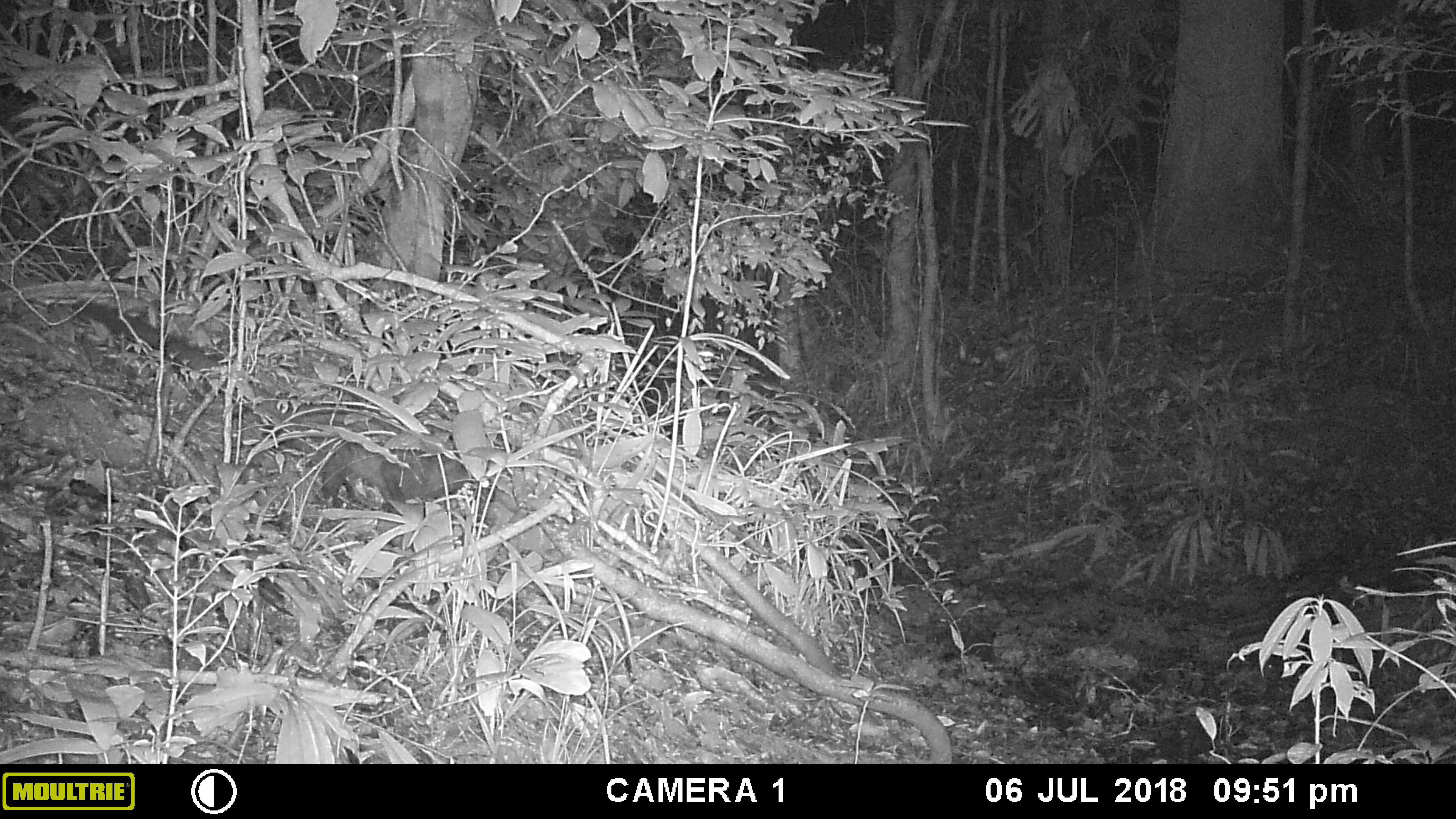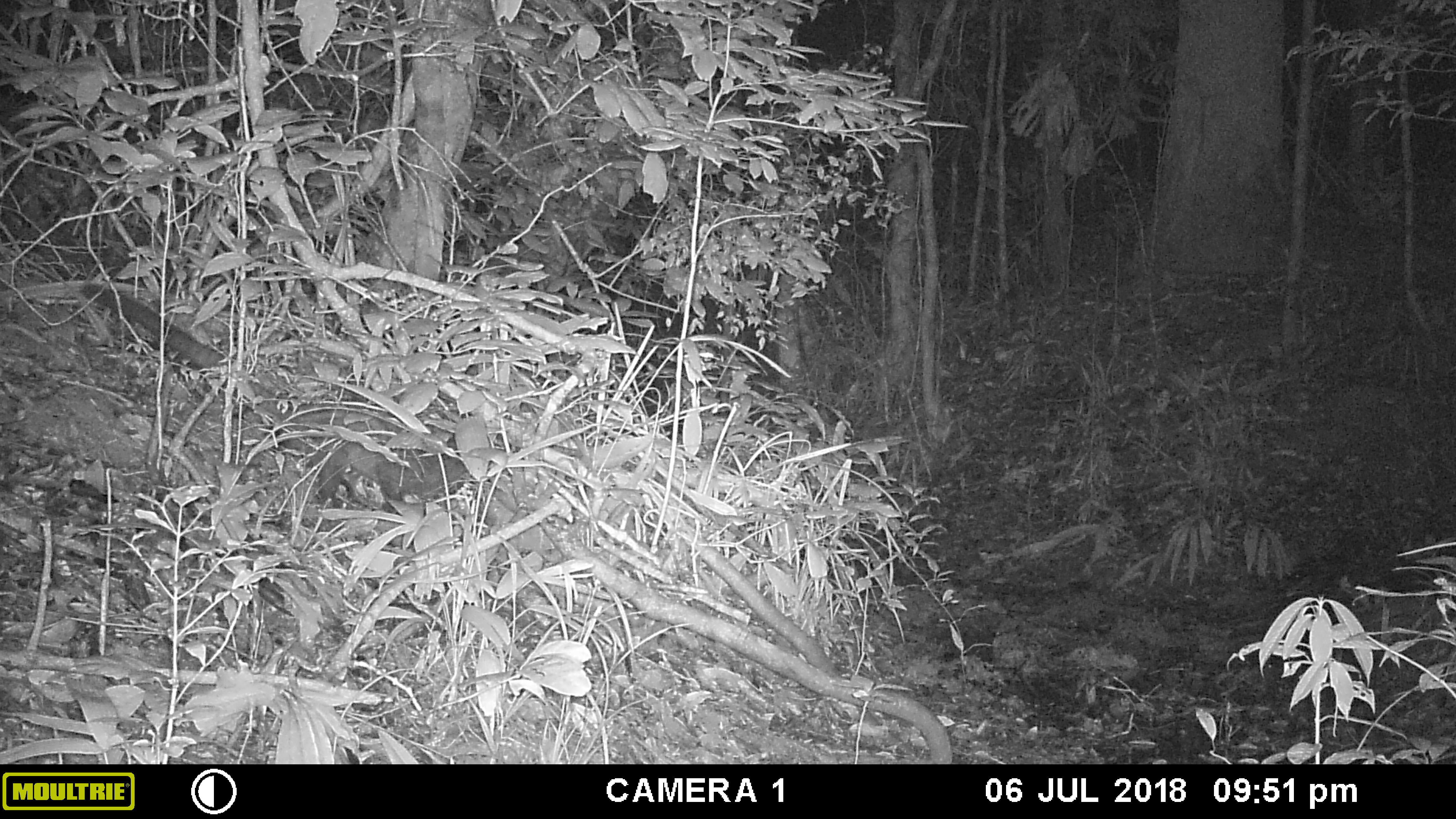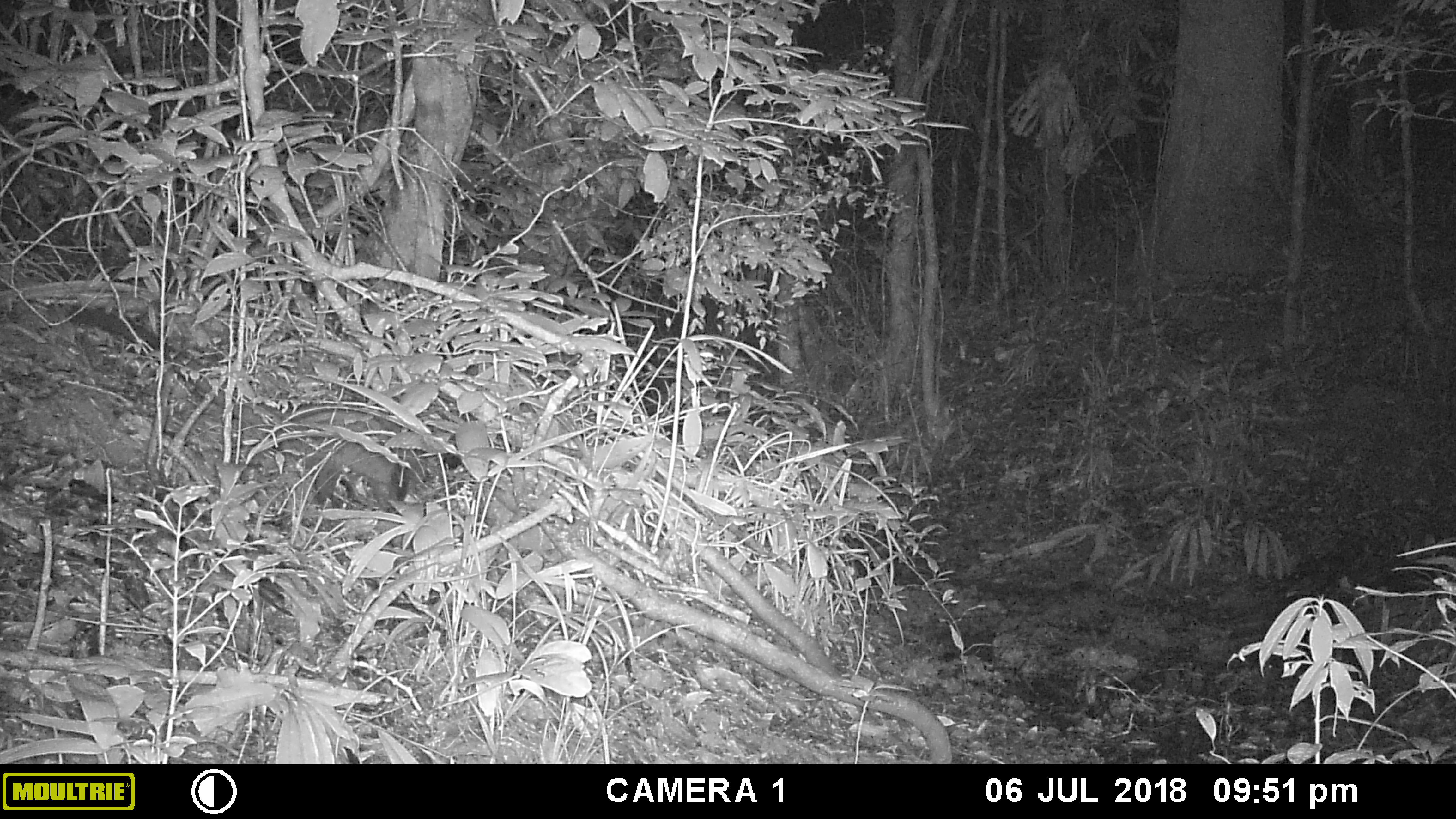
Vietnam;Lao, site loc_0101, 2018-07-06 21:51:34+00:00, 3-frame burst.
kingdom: Animalia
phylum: Chordata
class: Mammalia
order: Carnivora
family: Viverridae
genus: Paradoxurus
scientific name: Paradoxurus hermaphroditus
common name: common palm civet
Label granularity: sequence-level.